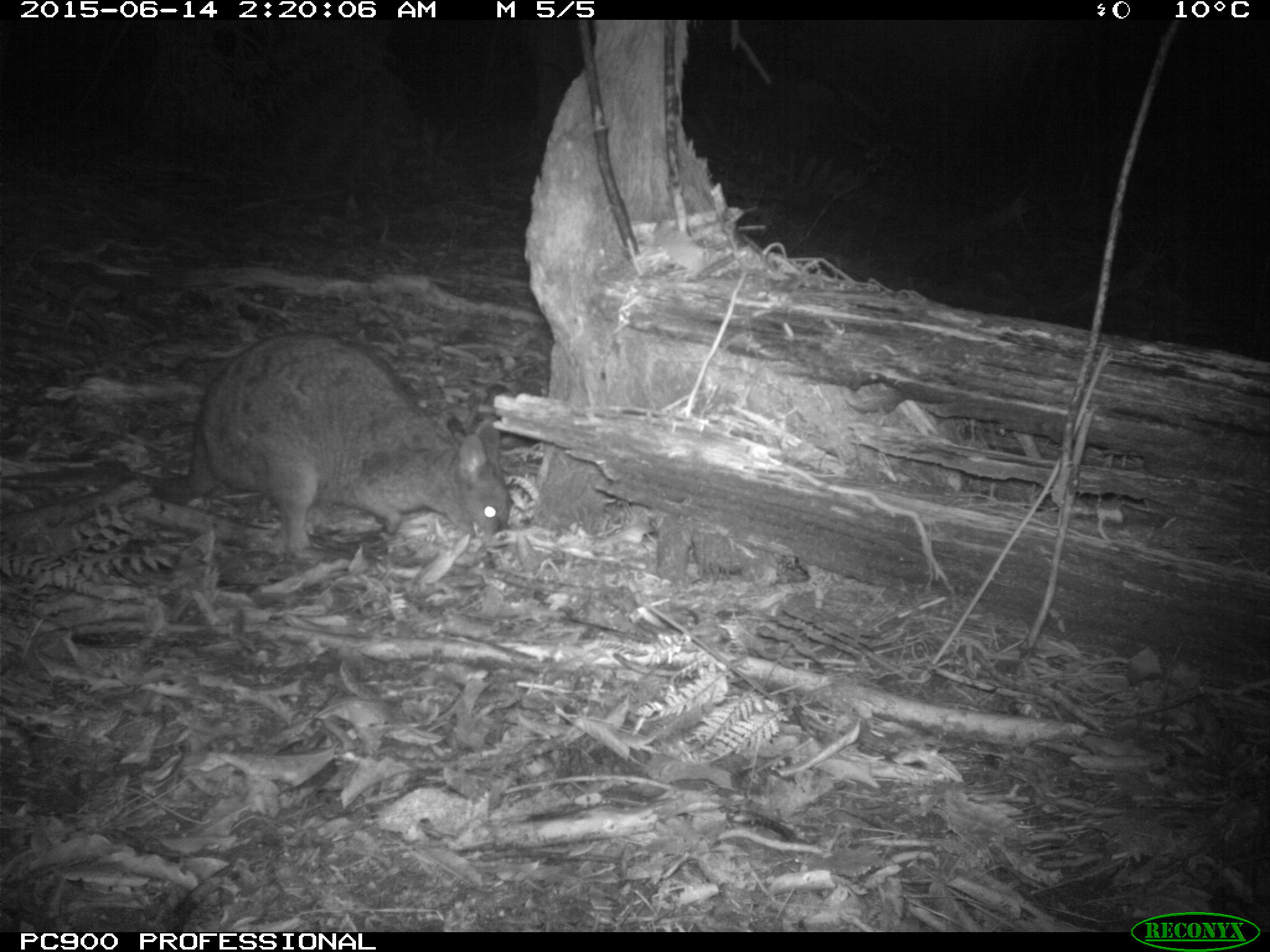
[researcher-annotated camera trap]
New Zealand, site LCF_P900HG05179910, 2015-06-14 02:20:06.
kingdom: Animalia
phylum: Chordata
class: Mammalia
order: Diprotodontia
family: Macropodidae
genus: Notamacropus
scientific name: Notamacropus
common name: wallaby